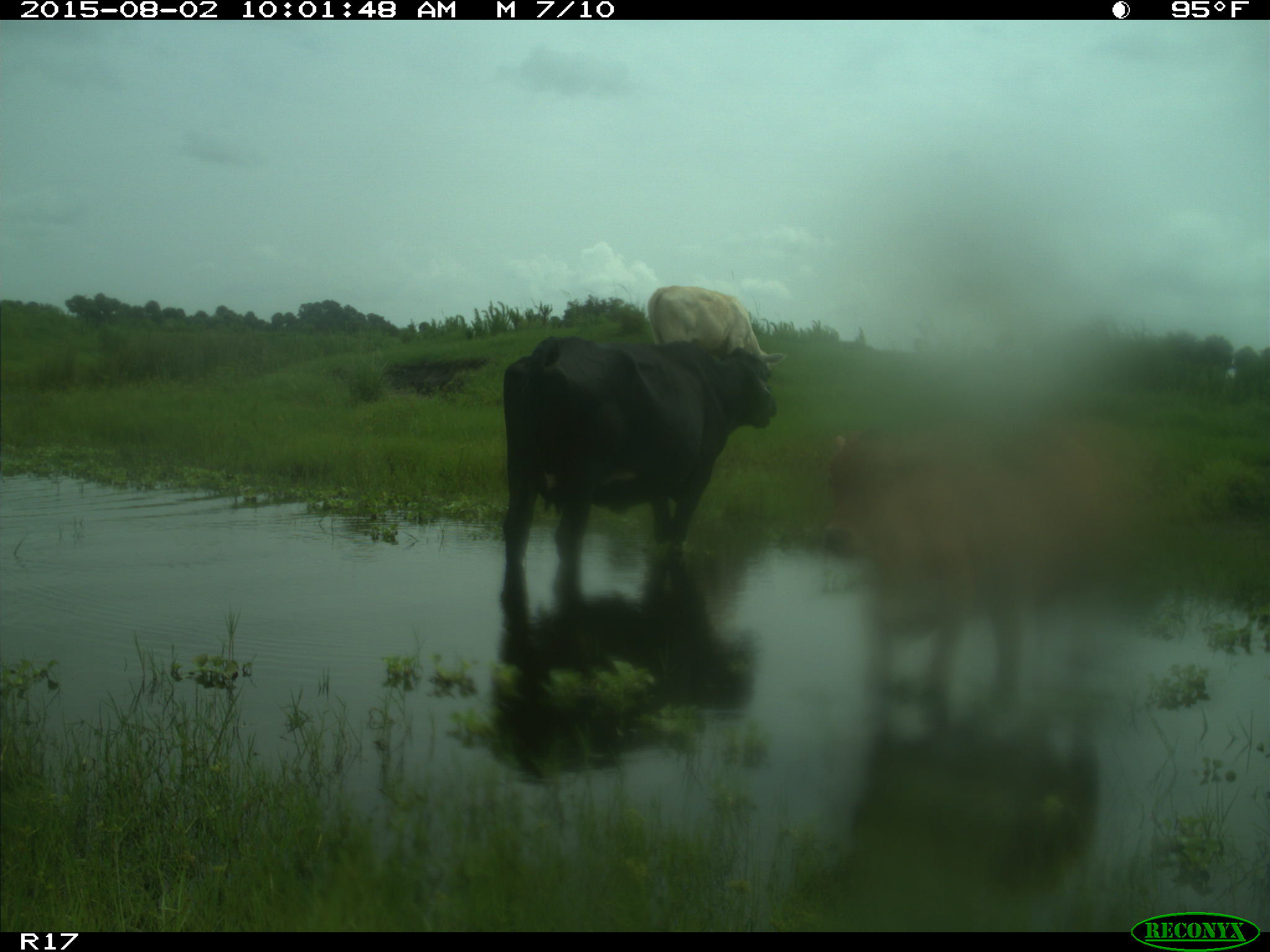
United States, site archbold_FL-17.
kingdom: Animalia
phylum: Chordata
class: Mammalia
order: Artiodactyla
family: Bovidae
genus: Bos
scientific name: Bos taurus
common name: domestic cow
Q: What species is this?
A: Bos taurus (domestic cow).